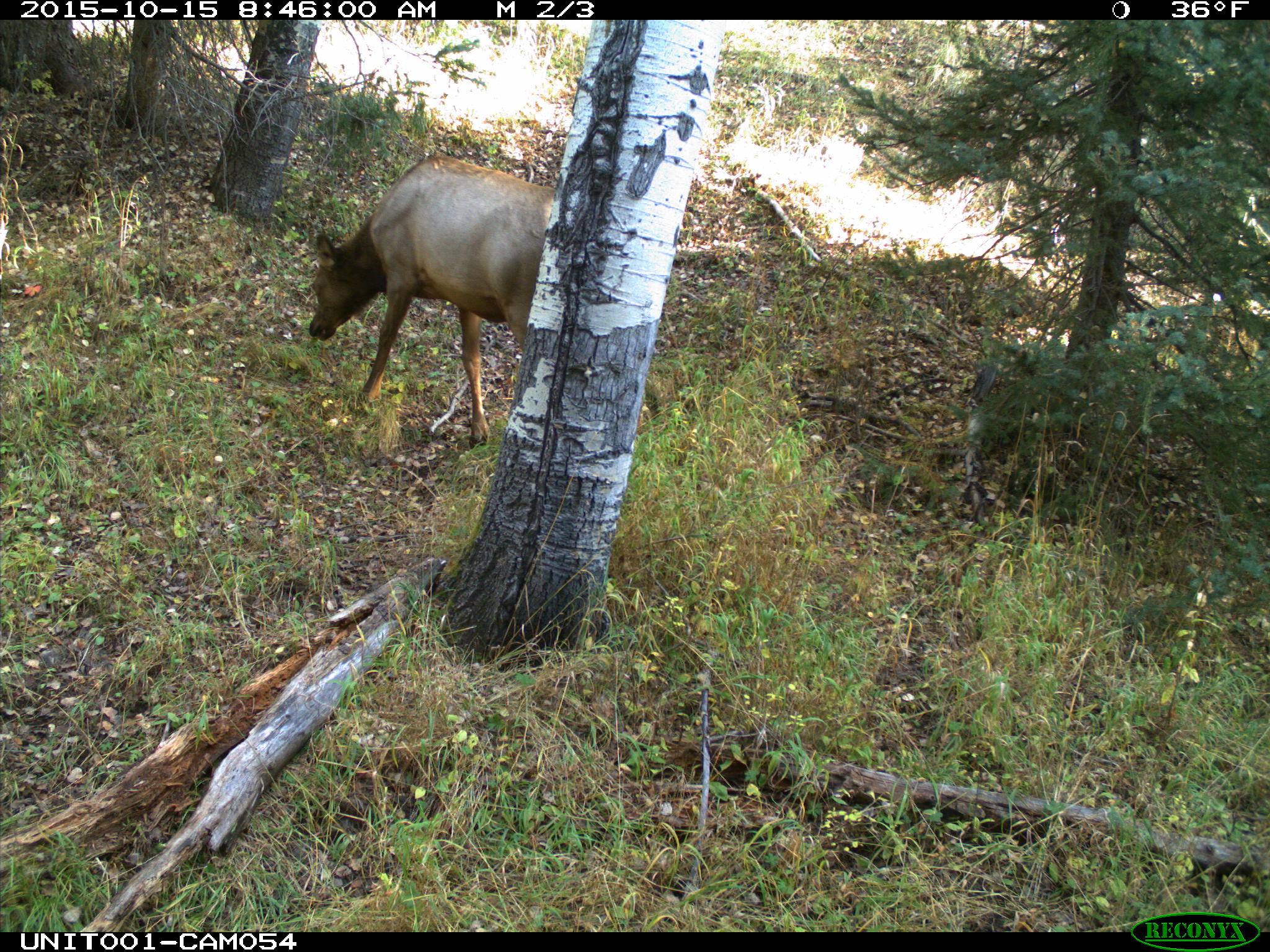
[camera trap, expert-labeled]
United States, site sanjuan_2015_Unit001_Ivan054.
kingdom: Animalia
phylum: Chordata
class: Mammalia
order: Artiodactyla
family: Cervidae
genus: Cervus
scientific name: Cervus elaphus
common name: red deer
Cervus elaphus (red deer).